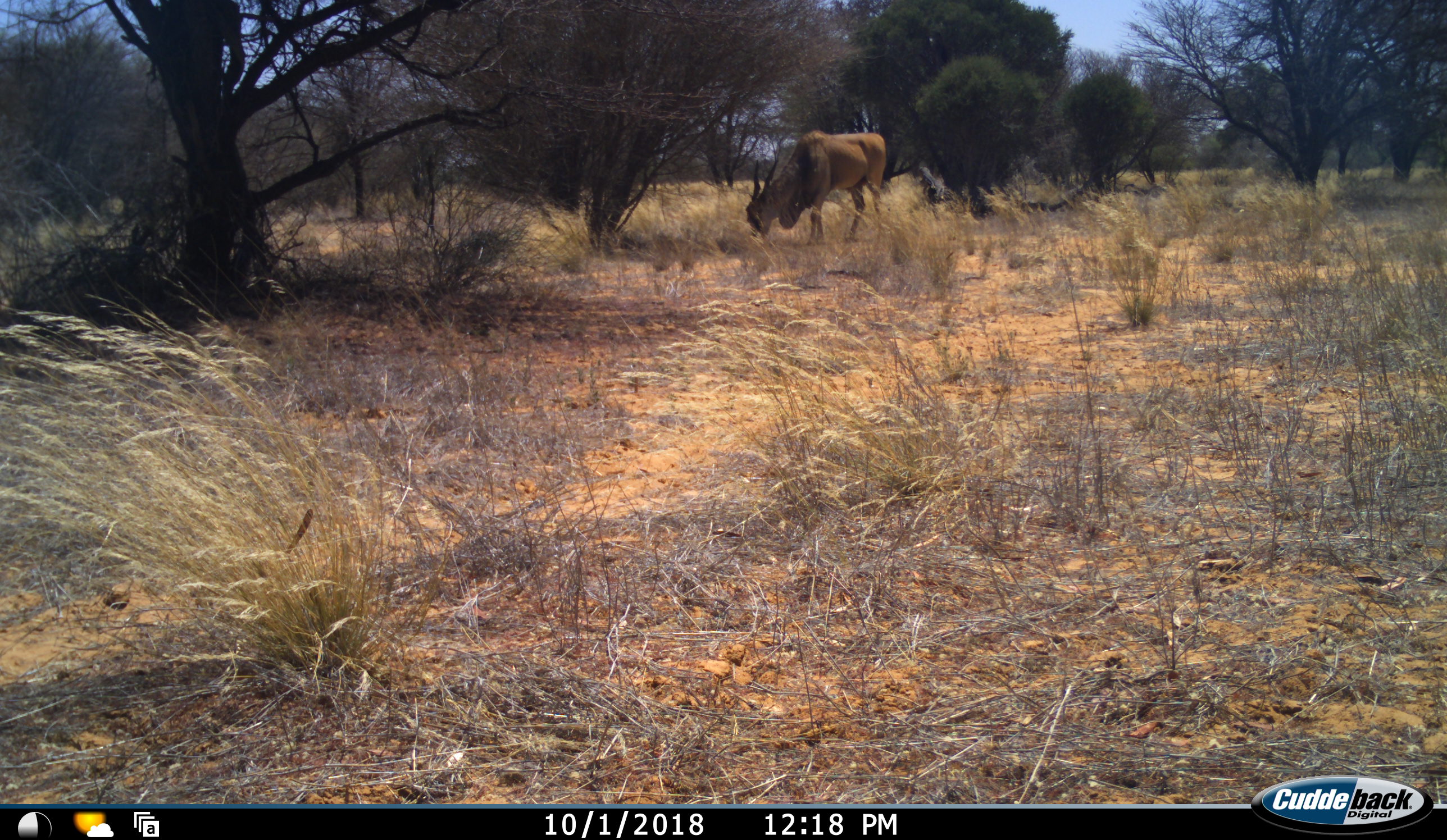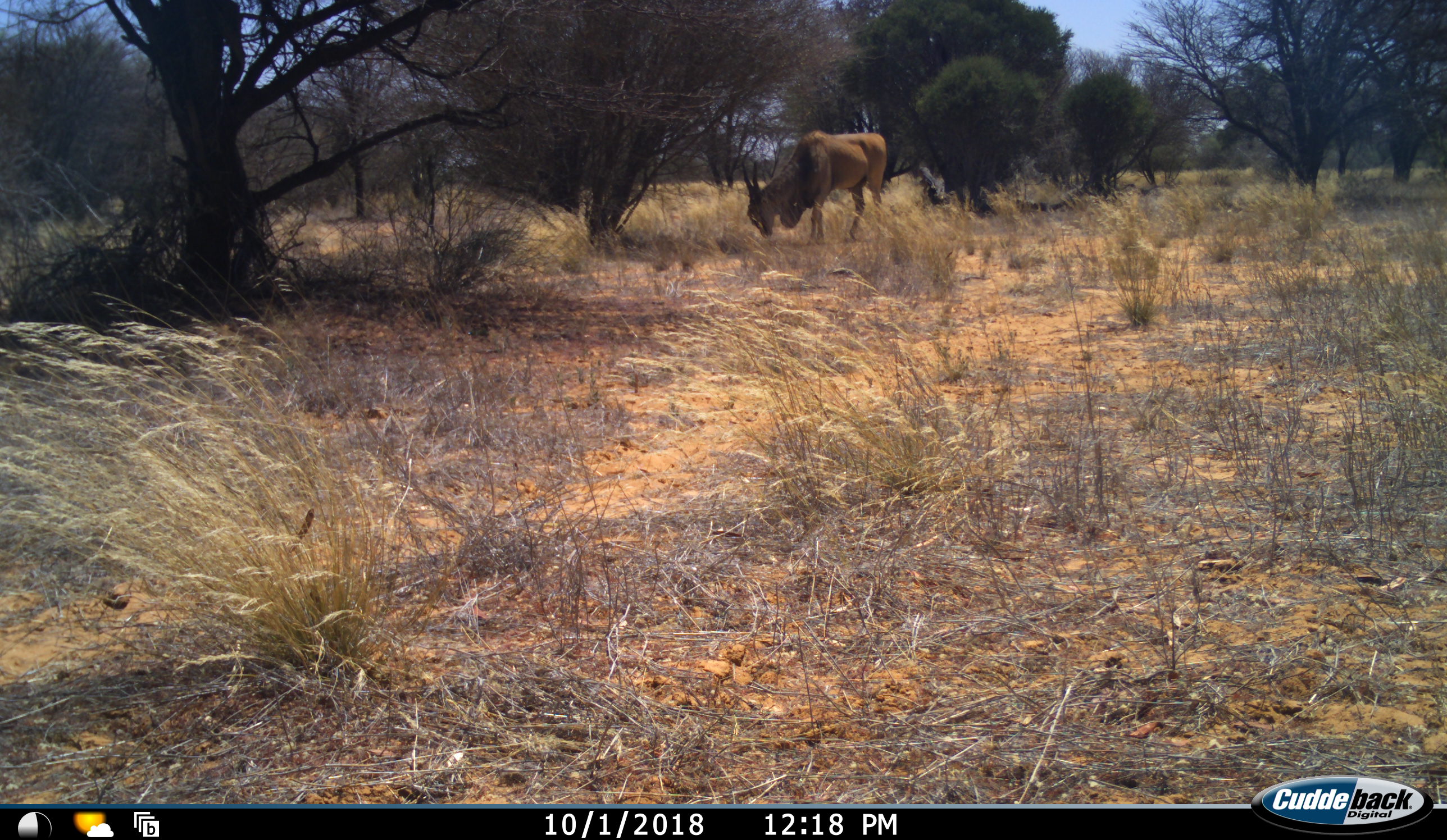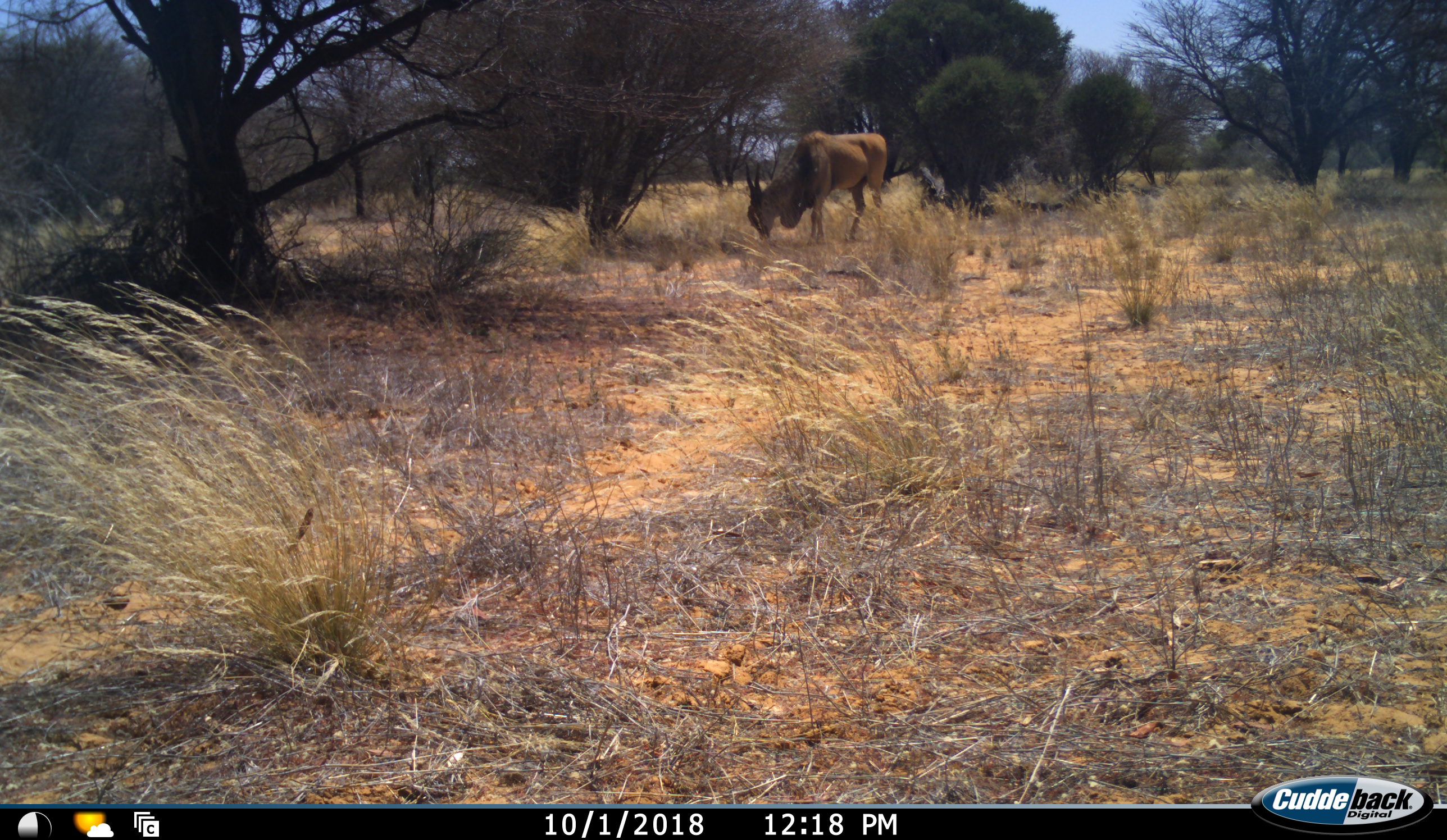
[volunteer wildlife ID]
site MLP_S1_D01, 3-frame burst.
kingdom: Animalia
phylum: Chordata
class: Mammalia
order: Artiodactyla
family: Bovidae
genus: Tragelaphus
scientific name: Tragelaphus oryx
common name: eland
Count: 1.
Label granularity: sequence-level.